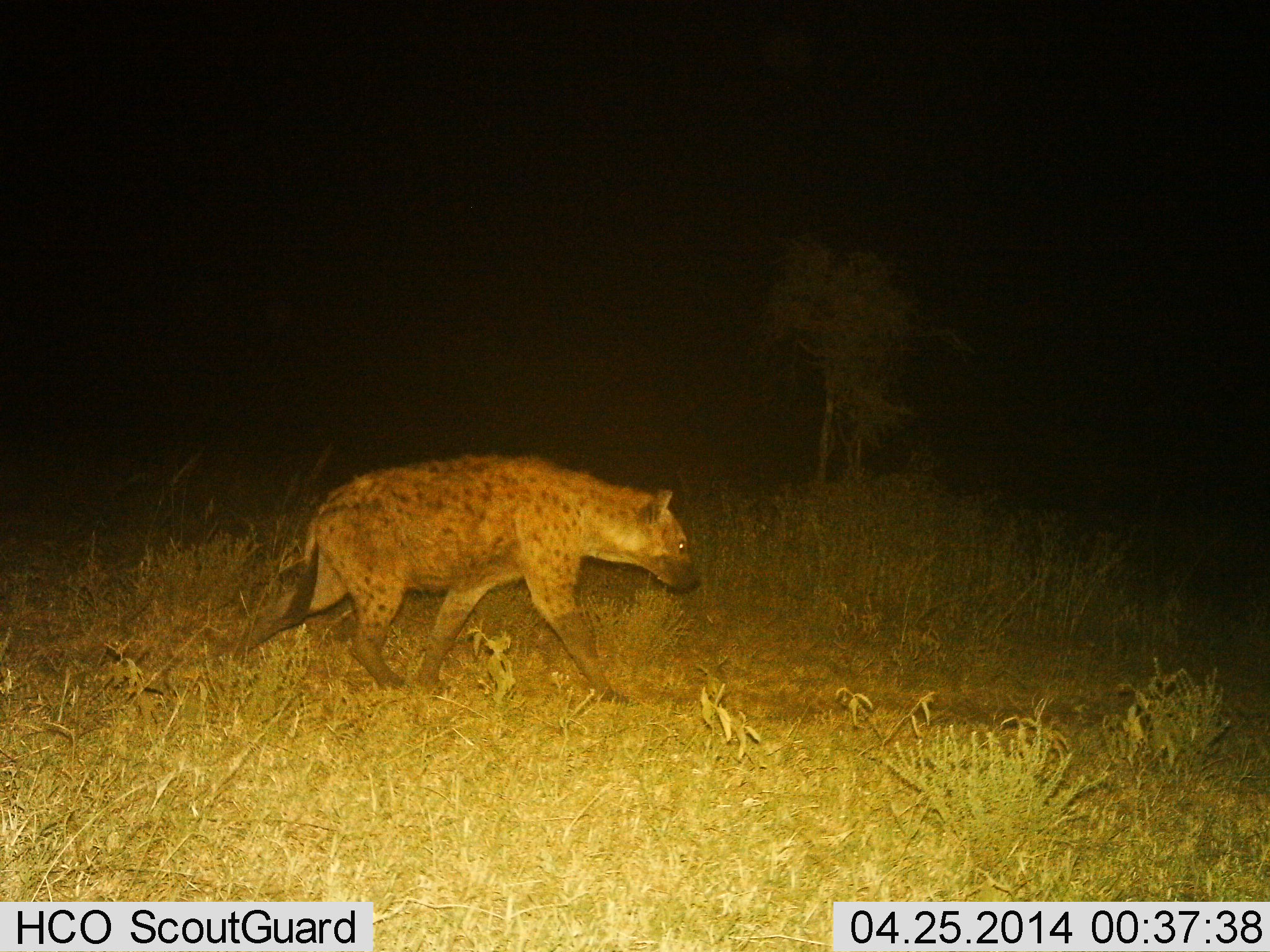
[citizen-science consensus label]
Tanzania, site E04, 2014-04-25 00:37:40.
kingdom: Animalia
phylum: Chordata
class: Mammalia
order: Carnivora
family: Hyaenidae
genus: Crocuta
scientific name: Crocuta crocuta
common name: spotted hyena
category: hyenaspotted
Hyenaspotted (spotted hyena) (Crocuta crocuta), count 1. Behavior (volunteer vote fractions): standing 10%, resting 0%, moving 100%, interacting 0%. Young present (vote fraction): 0%. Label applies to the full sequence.